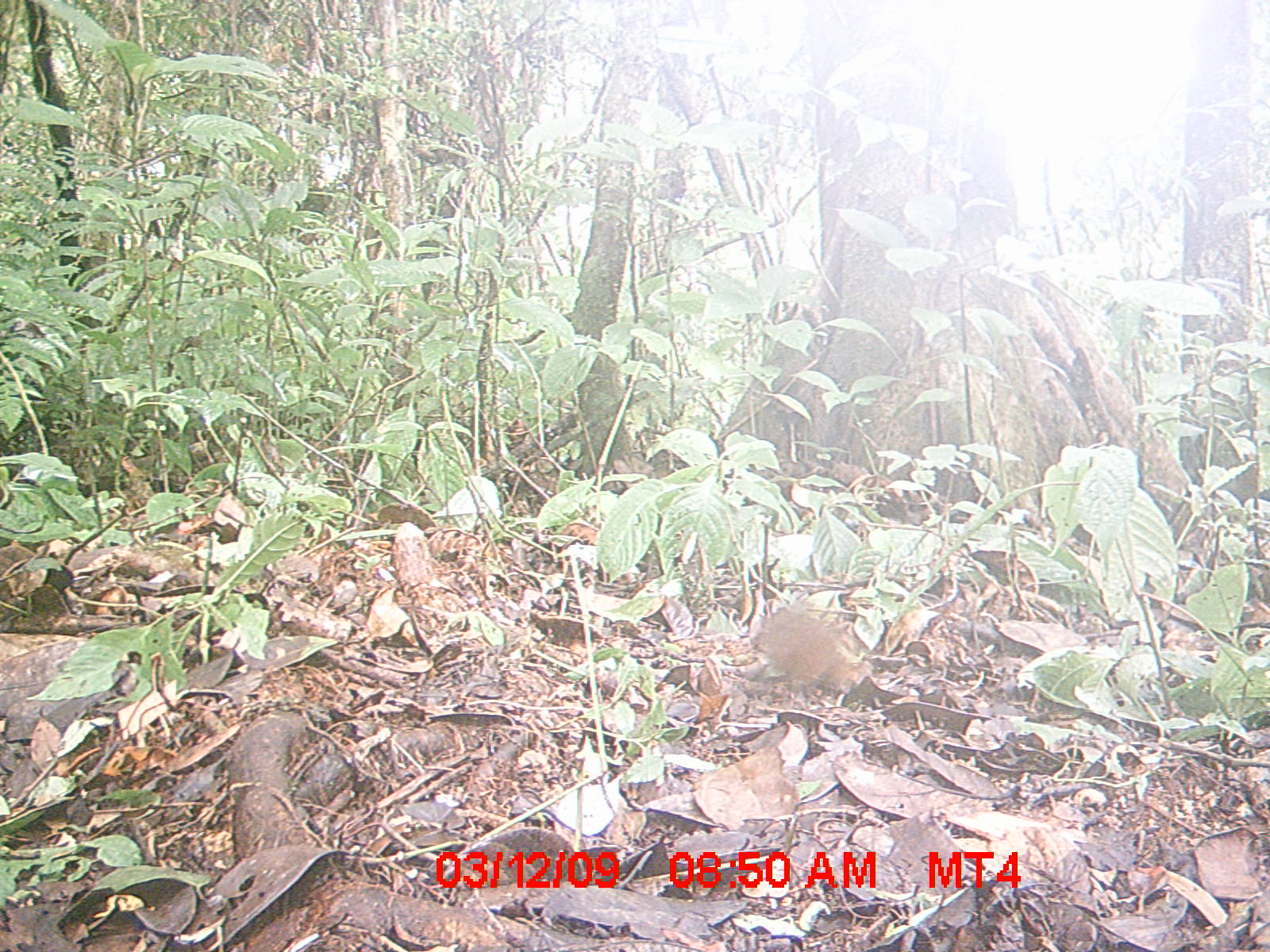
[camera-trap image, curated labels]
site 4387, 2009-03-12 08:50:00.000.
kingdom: Animalia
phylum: Chordata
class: Mammalia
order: Rodentia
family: Nesomyidae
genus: Nesomys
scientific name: Nesomys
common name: nesomys rodents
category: nesomys sp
Nesomys sp (nesomys rodents) (Nesomys), count 1.